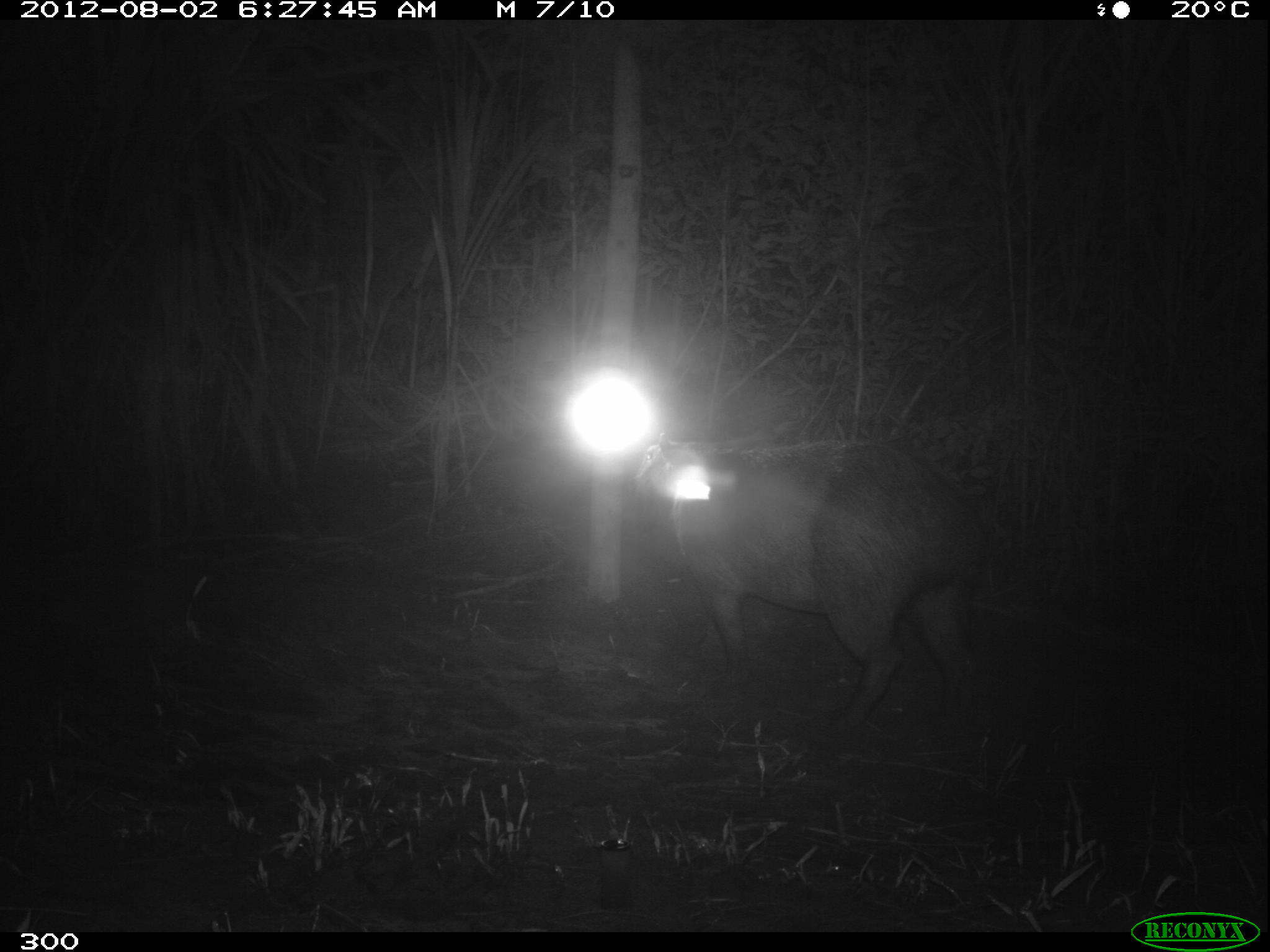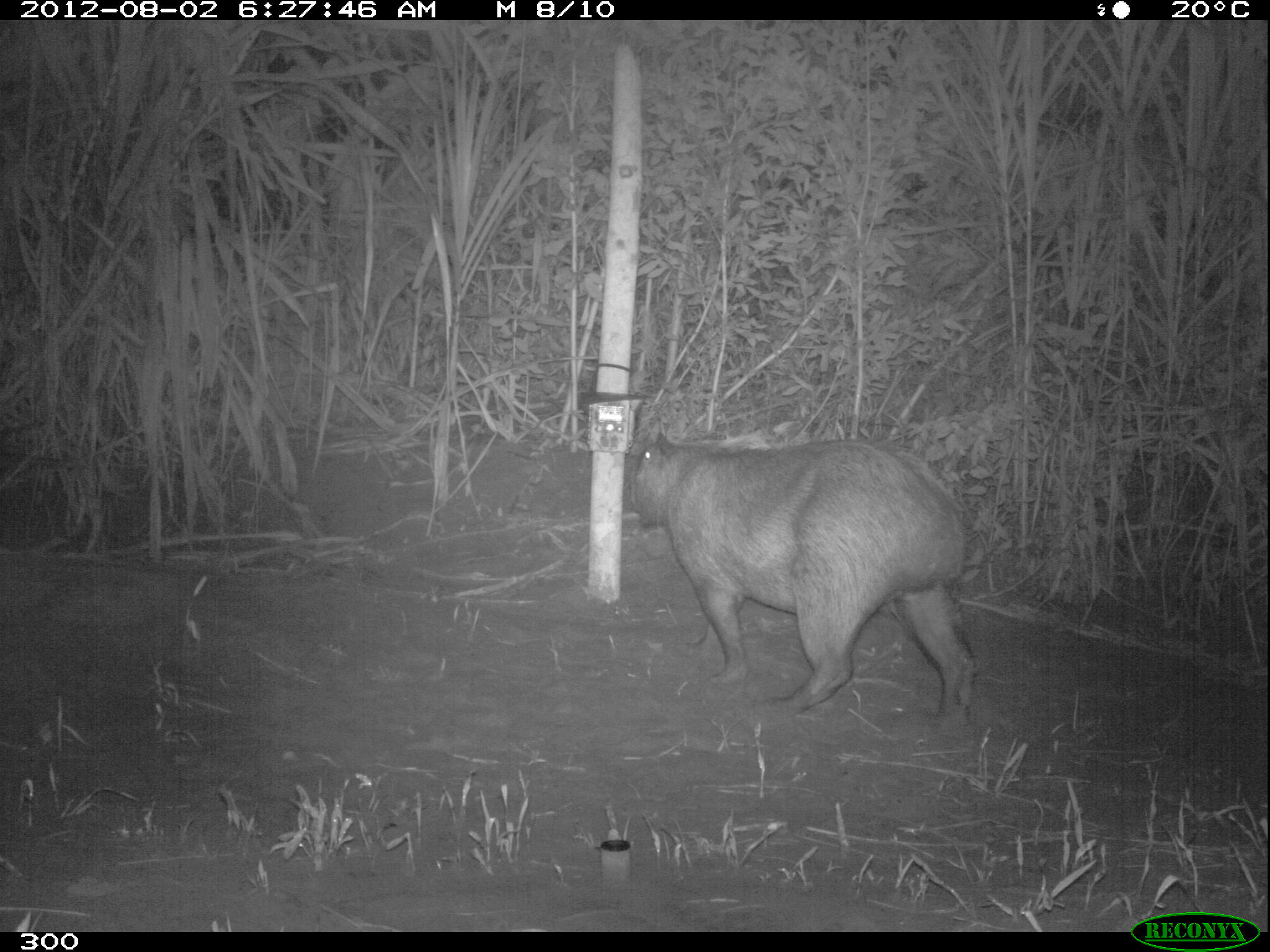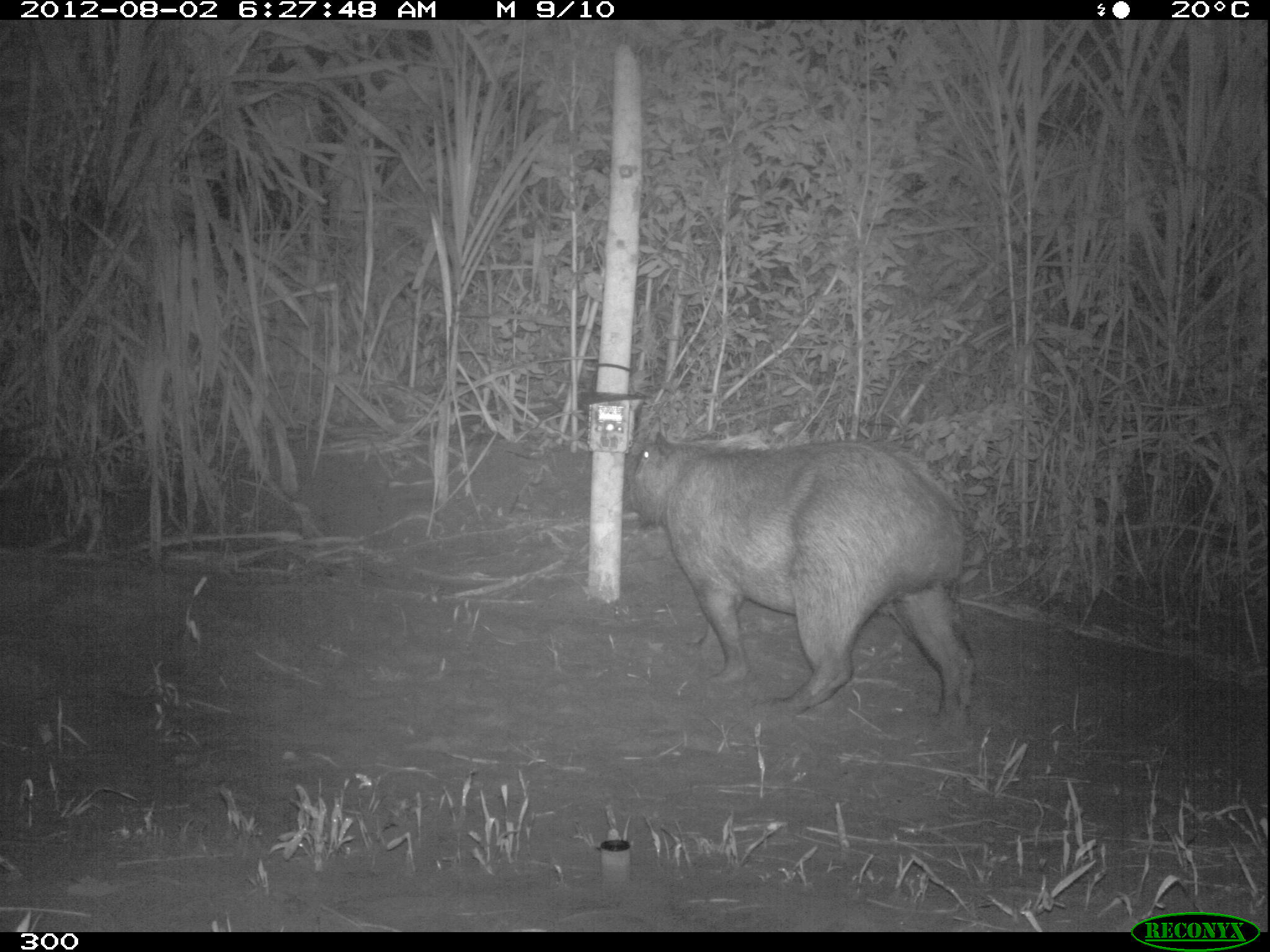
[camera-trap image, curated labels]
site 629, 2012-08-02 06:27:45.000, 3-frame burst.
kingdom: Animalia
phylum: Chordata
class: Mammalia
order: Rodentia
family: Caviidae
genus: Hydrochoerus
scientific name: Hydrochoerus hydrochaeris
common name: capybara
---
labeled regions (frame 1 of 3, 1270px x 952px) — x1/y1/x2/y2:
hydrochoerus hydrochaeris: 632/431/991/739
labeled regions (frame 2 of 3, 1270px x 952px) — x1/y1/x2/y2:
hydrochoerus hydrochaeris: 629/430/977/727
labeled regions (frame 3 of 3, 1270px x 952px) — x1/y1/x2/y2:
hydrochoerus hydrochaeris: 626/430/978/730